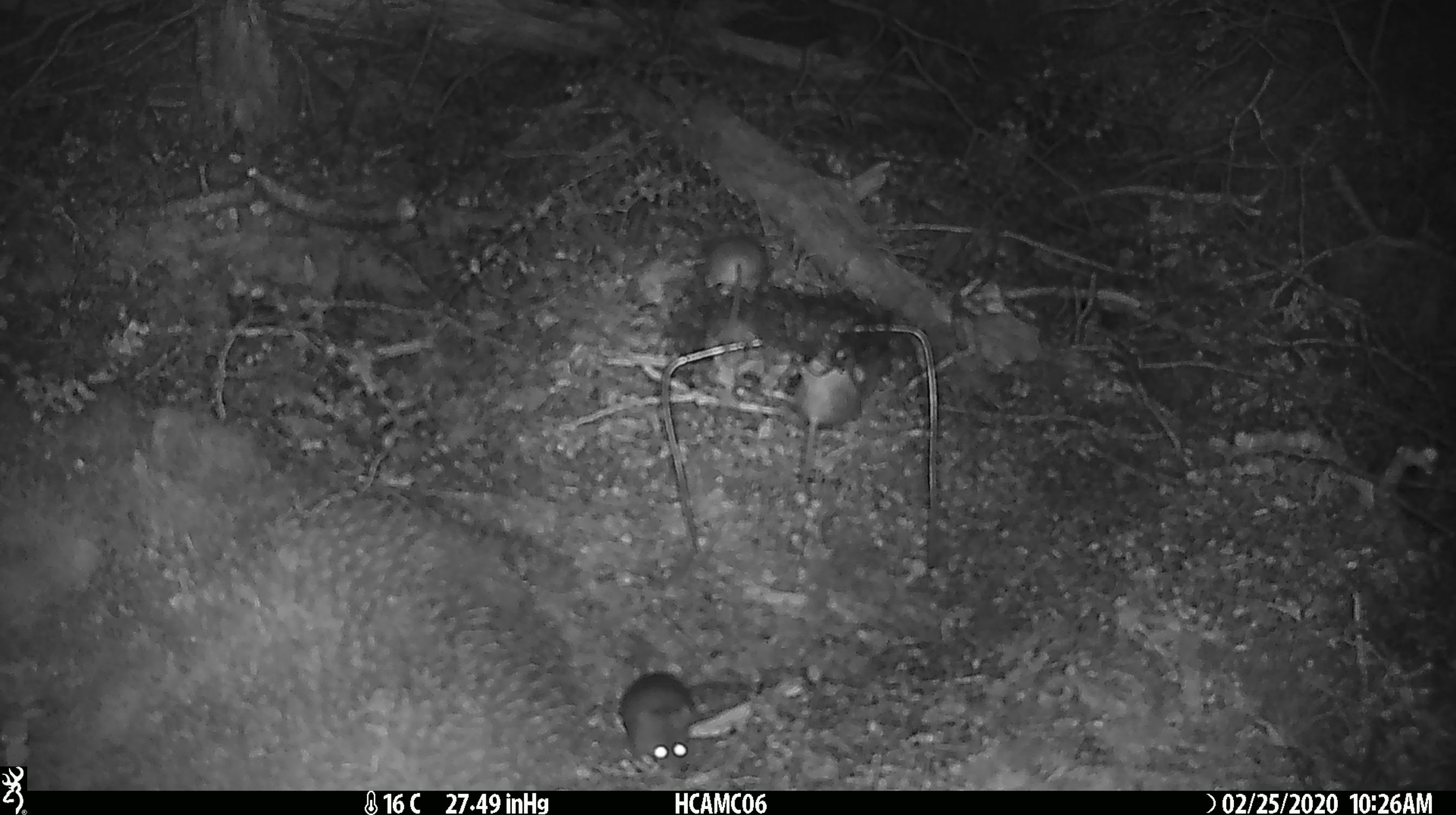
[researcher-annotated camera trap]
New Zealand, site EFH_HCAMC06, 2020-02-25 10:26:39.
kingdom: Animalia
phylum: Chordata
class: Mammalia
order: Rodentia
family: Muridae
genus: Mus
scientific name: Mus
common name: mouse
Mouse (Mus).